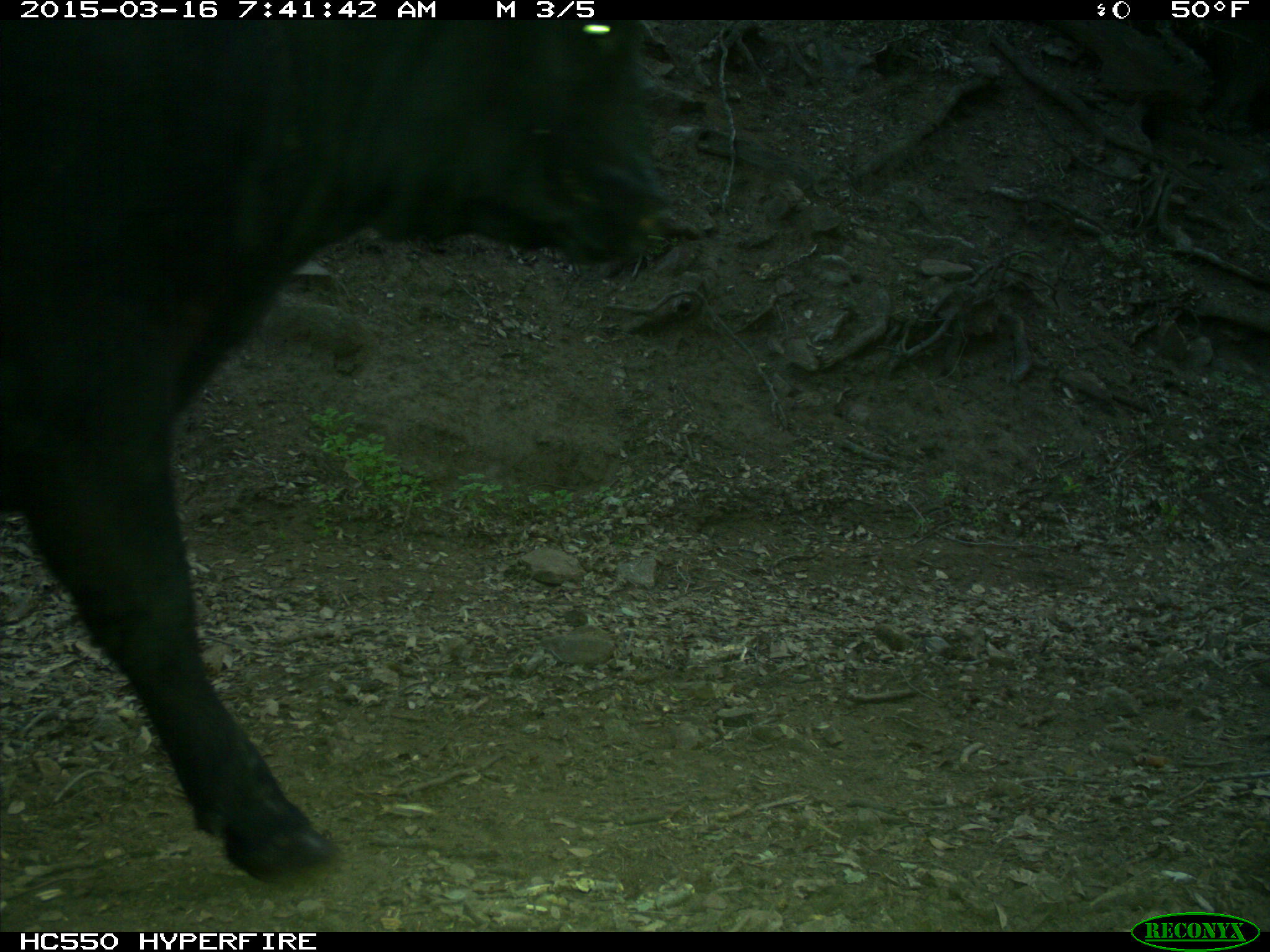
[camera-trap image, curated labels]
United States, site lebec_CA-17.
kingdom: Animalia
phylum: Chordata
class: Mammalia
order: Artiodactyla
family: Bovidae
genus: Bos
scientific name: Bos taurus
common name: domestic cow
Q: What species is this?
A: Bos taurus (domestic cow).